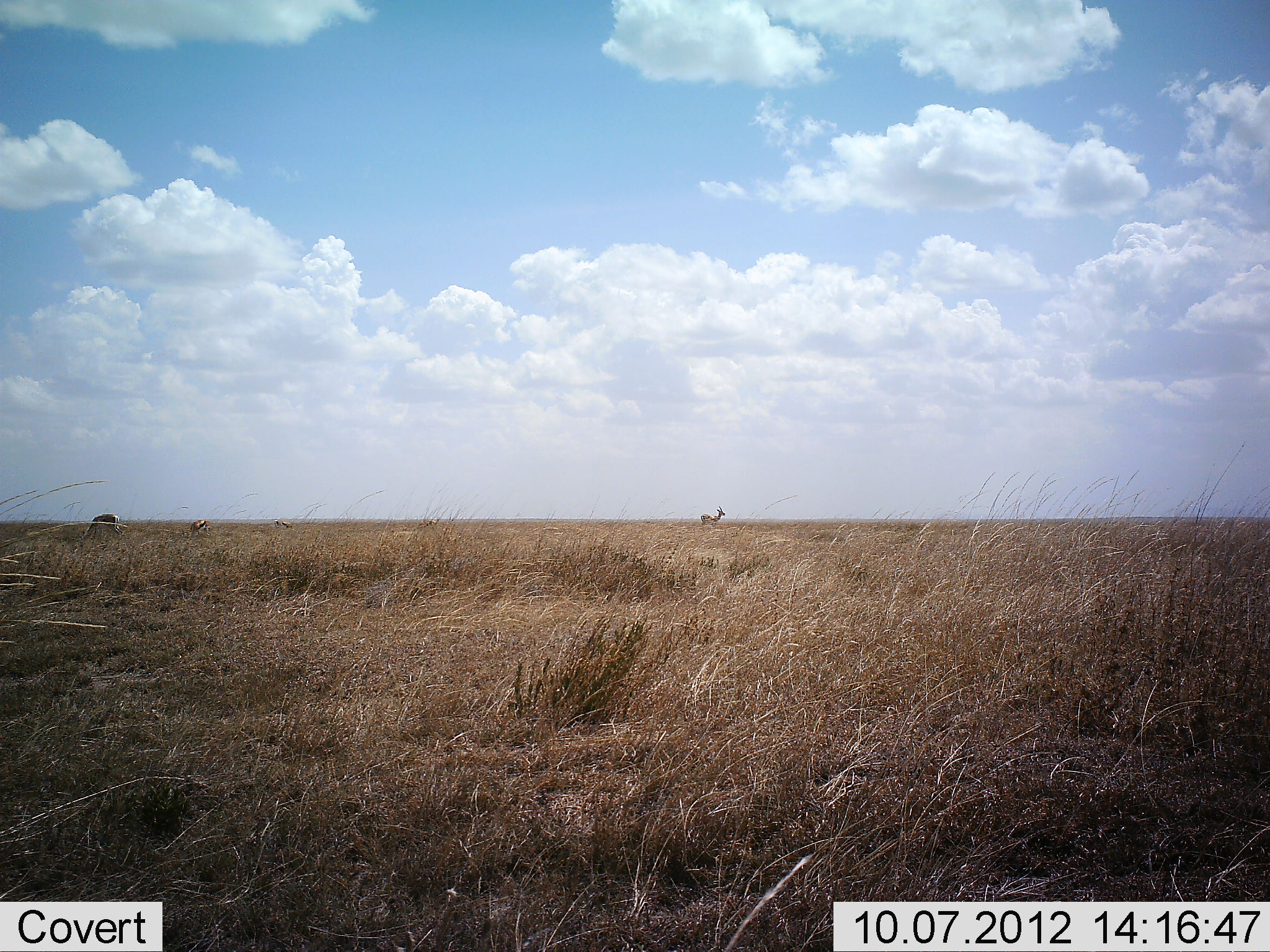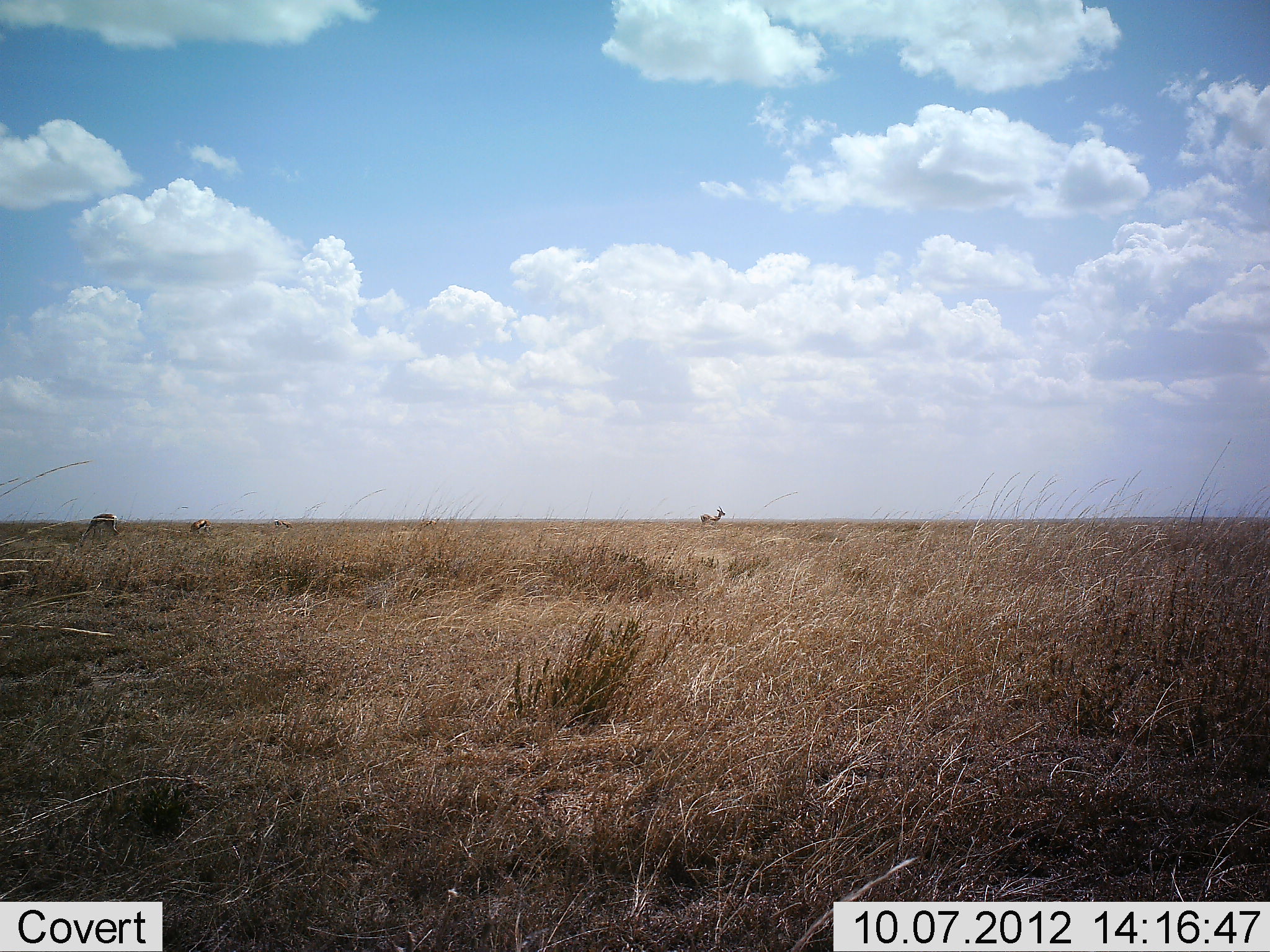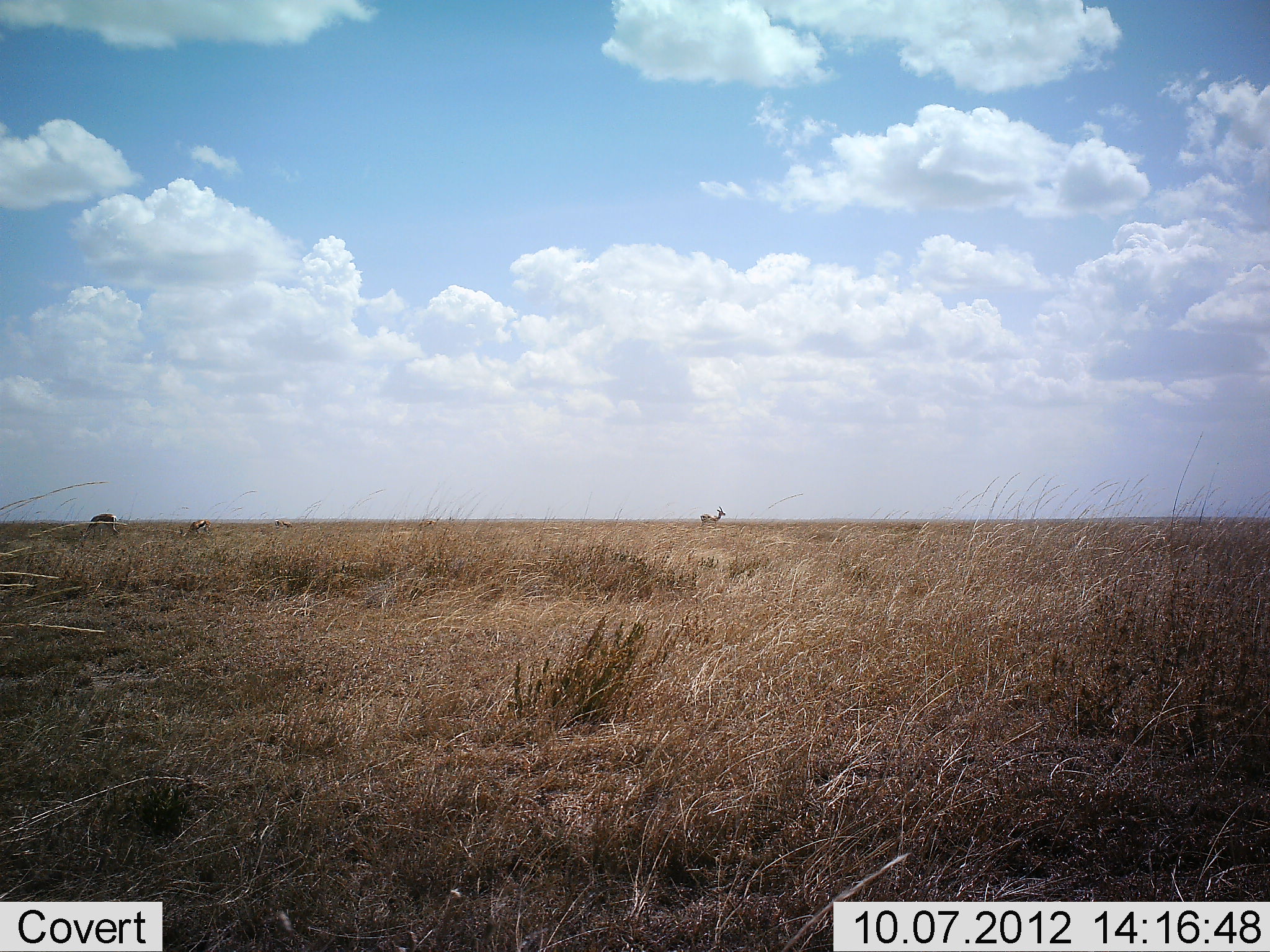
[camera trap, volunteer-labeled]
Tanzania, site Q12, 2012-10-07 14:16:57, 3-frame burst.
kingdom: Animalia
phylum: Chordata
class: Mammalia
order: Artiodactyla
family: Bovidae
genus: Eudorcas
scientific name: Eudorcas thomsonii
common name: thomson's gazelle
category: gazellethomsons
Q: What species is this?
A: Gazellethomsons (thomson's gazelle) (Eudorcas thomsonii).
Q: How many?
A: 3.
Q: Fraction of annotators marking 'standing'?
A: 80%.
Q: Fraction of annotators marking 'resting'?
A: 0%.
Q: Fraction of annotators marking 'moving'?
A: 10%.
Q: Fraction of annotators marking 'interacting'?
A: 0%.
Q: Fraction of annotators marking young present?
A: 0%.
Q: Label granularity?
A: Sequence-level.